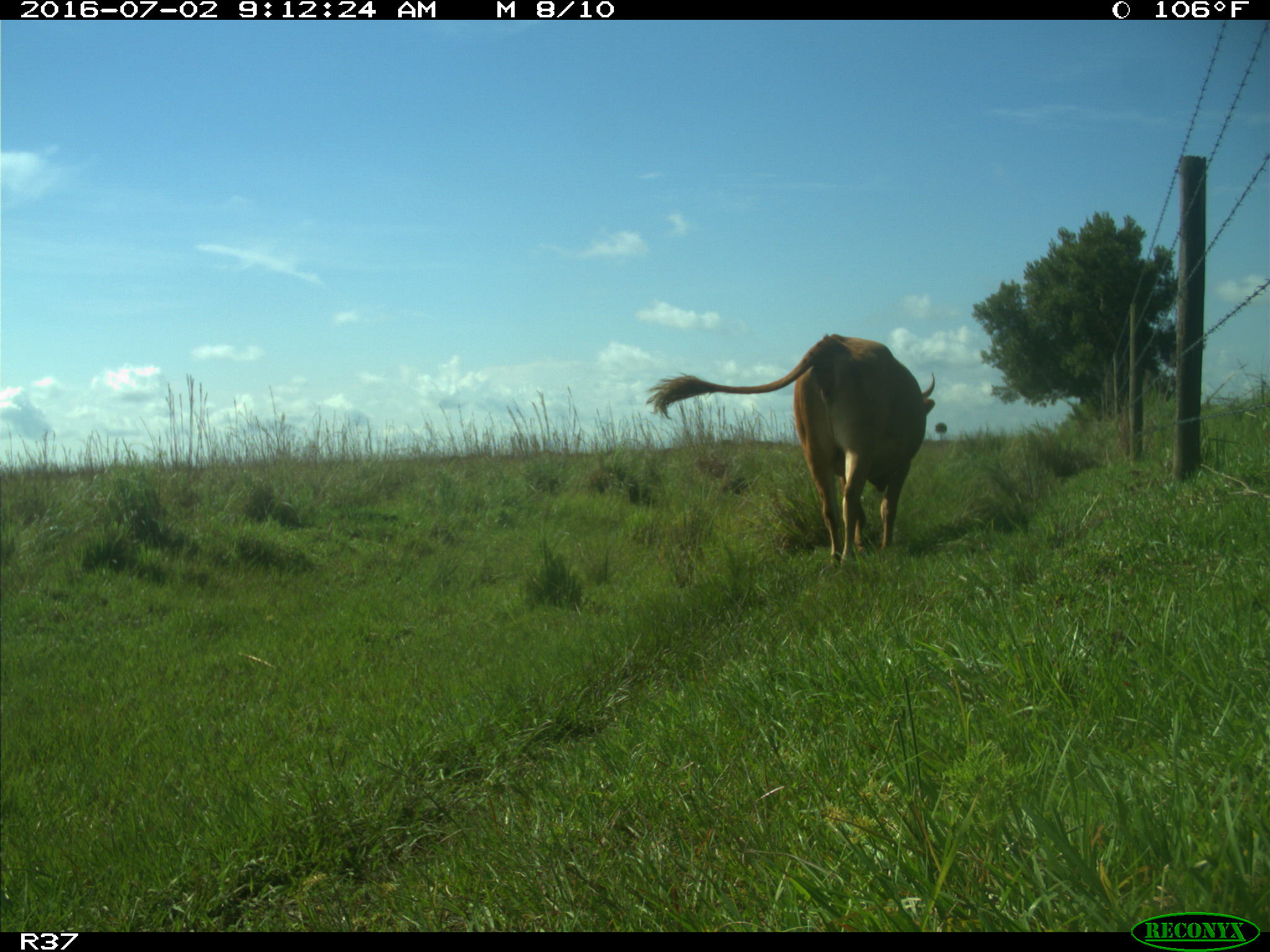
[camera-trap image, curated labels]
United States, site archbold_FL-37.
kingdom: Animalia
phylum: Chordata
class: Mammalia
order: Artiodactyla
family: Bovidae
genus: Bos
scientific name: Bos taurus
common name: domestic cow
Bos taurus (domestic cow).